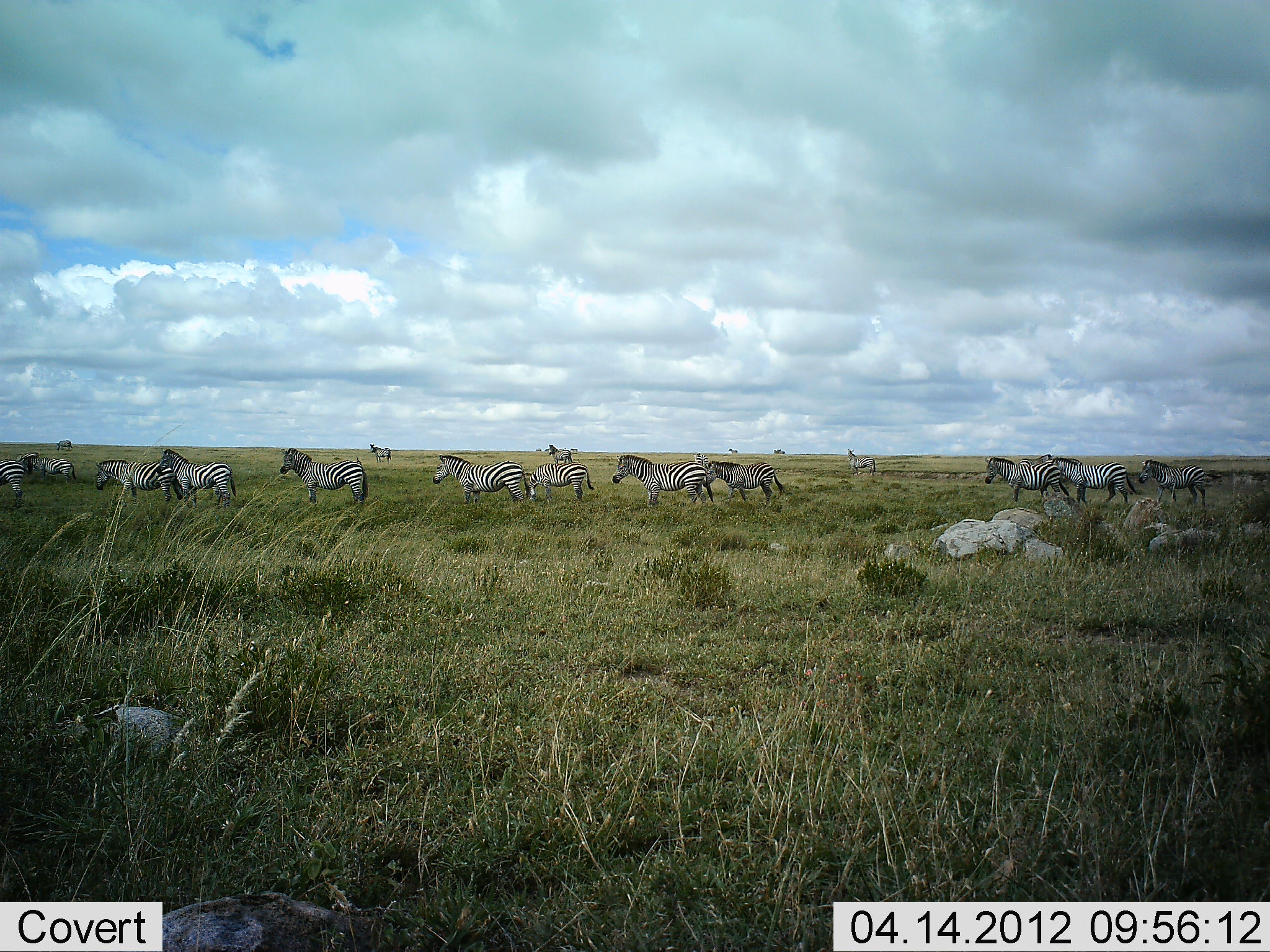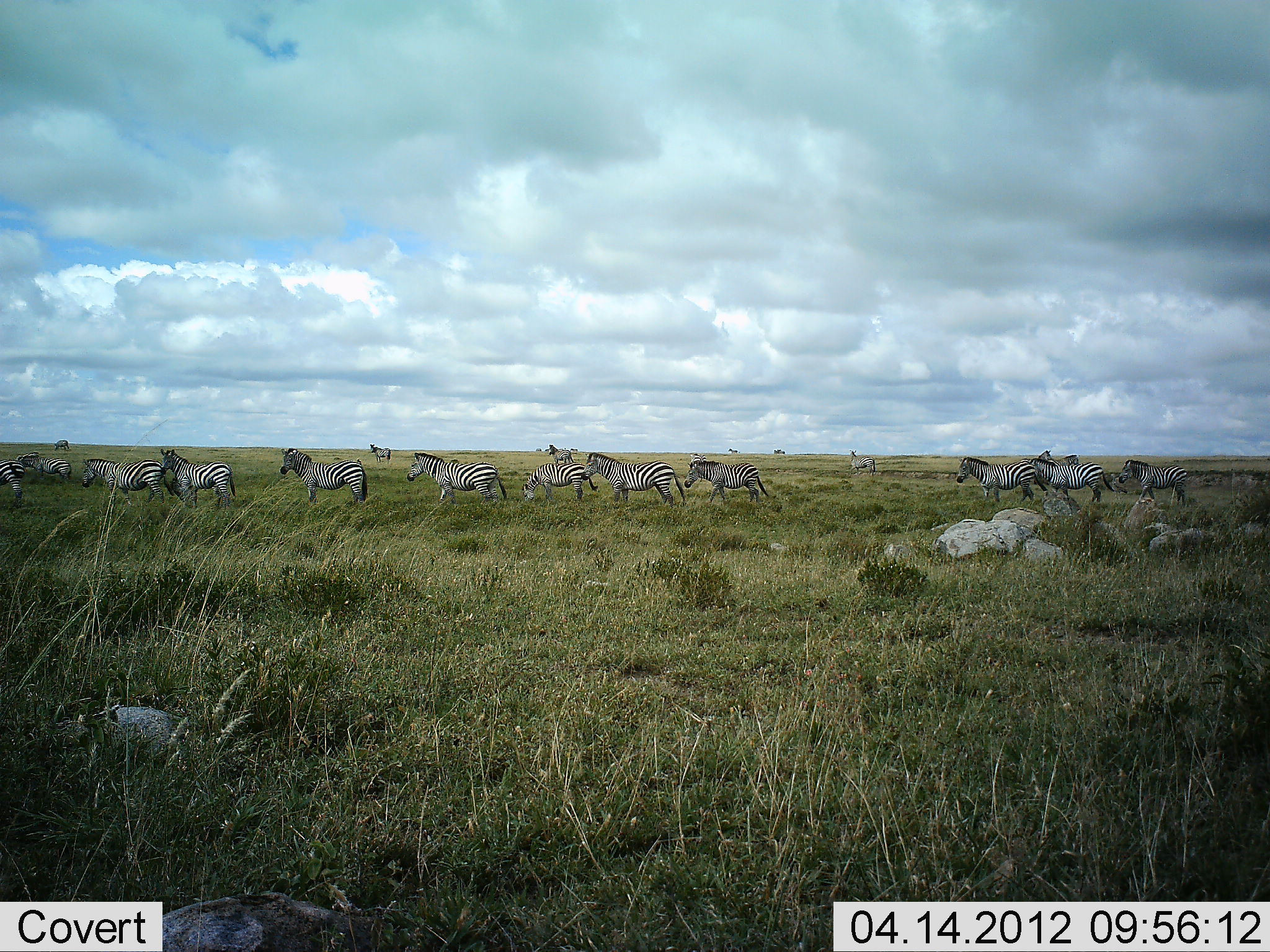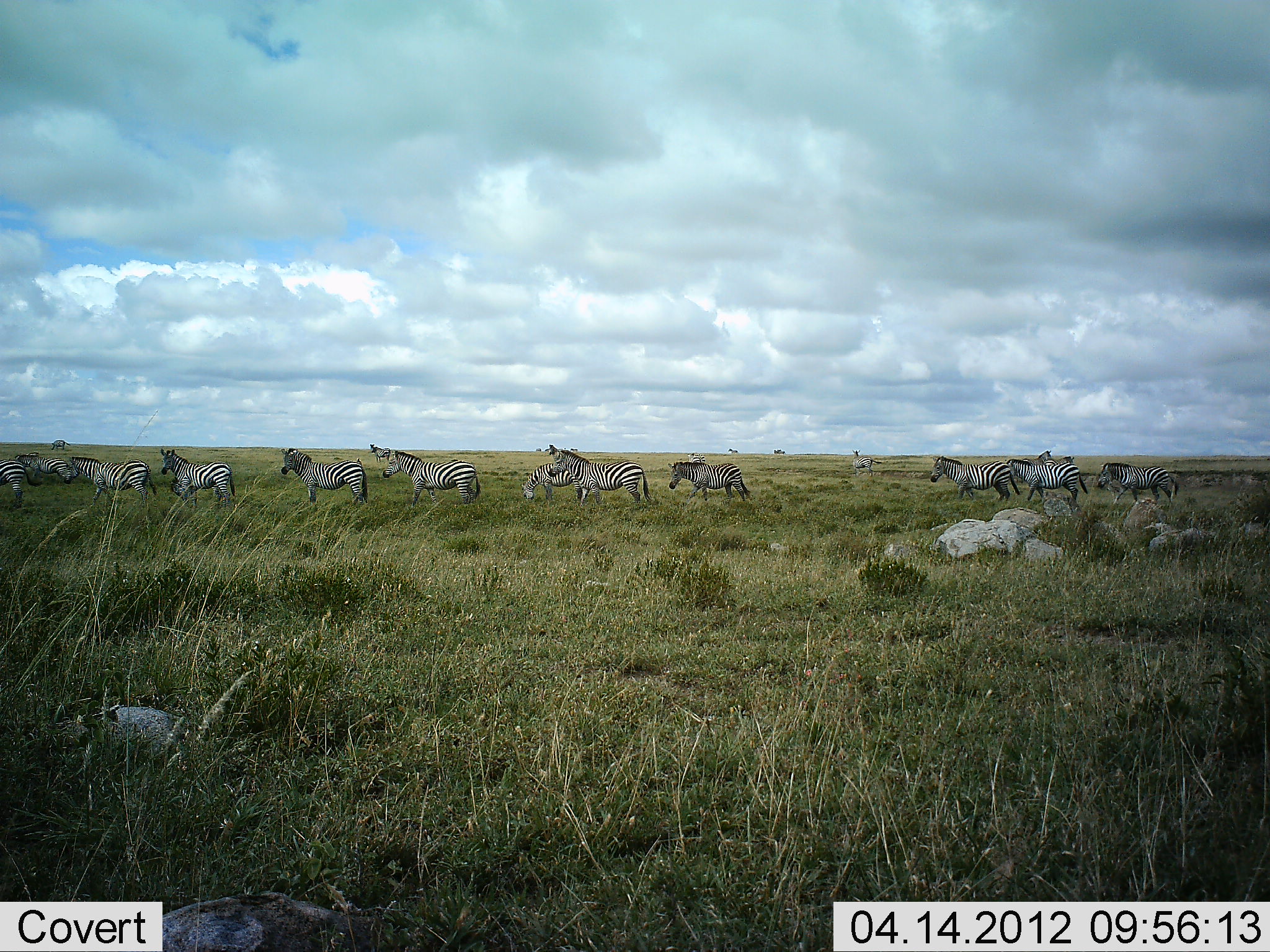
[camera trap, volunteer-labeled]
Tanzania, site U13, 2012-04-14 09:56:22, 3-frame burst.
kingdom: Animalia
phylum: Chordata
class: Mammalia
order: Perissodactyla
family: Equidae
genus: Equus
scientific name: Equus quagga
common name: plains zebra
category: zebra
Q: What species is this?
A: Zebra (plains zebra) (Equus quagga).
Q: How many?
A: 11-50.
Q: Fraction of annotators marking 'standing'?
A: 55%.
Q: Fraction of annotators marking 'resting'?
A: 0%.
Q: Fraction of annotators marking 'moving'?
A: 80%.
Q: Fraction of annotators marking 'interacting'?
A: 0%.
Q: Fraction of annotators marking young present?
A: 0%.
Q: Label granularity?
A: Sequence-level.